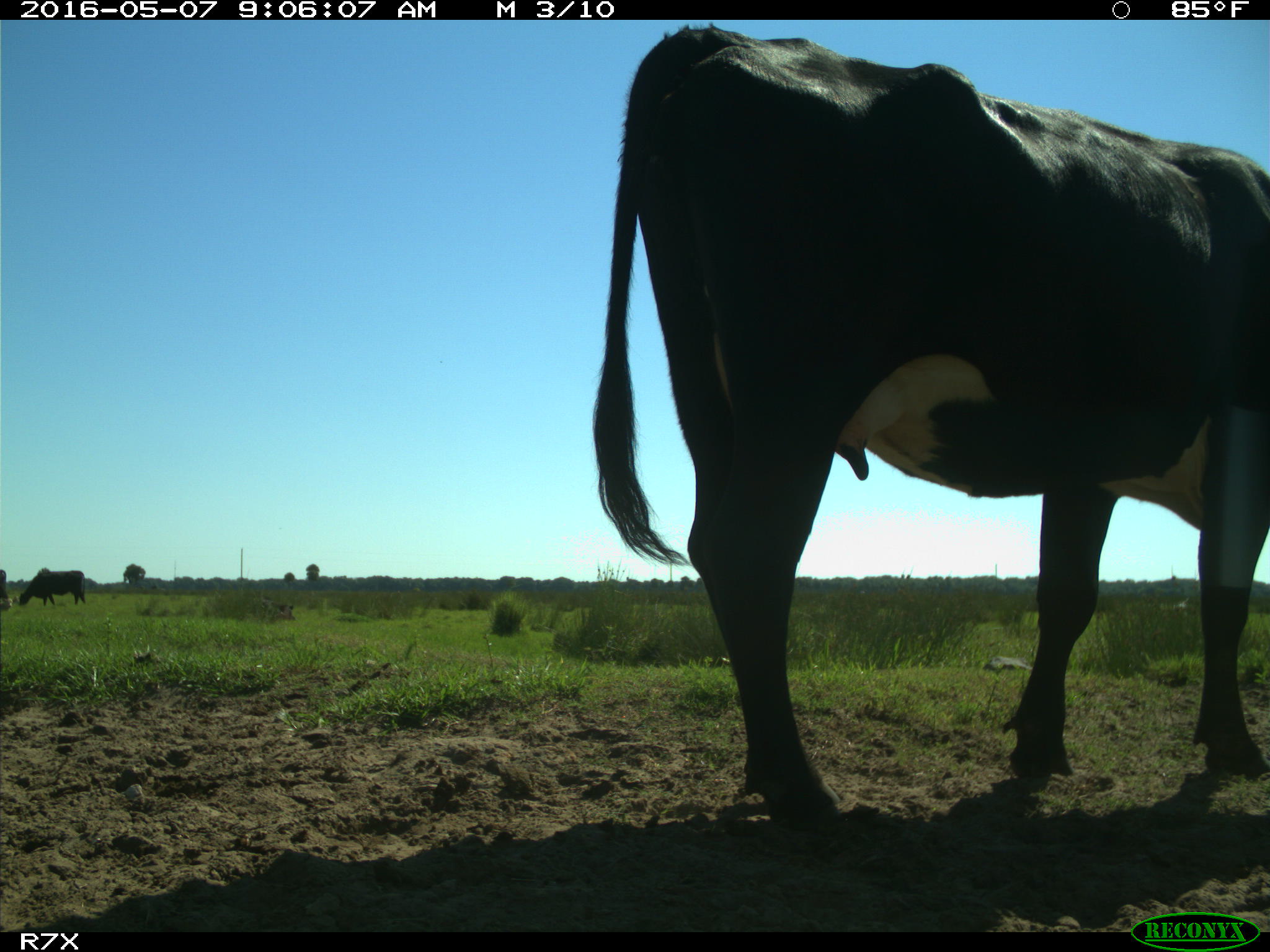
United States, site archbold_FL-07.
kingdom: Animalia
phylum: Chordata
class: Mammalia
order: Artiodactyla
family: Bovidae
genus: Bos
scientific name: Bos taurus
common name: domestic cow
Bos taurus (domestic cow).